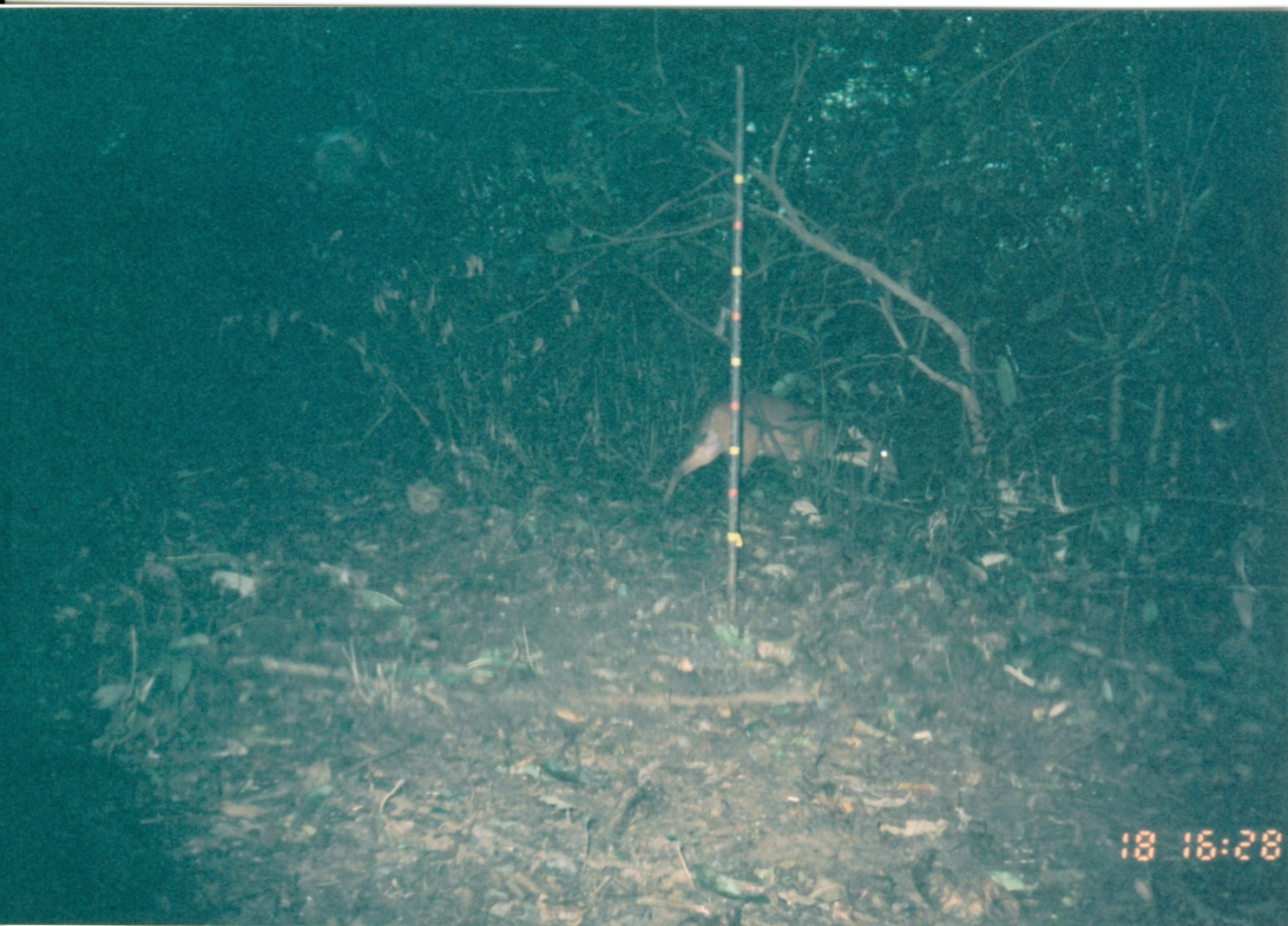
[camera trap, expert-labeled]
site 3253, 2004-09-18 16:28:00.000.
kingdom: Animalia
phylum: Chordata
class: Mammalia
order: Artiodactyla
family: Bovidae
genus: Cephalophus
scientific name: Cephalophus harveyi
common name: harvey's duiker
Cephalophus harveyi (harvey's duiker), count 1.